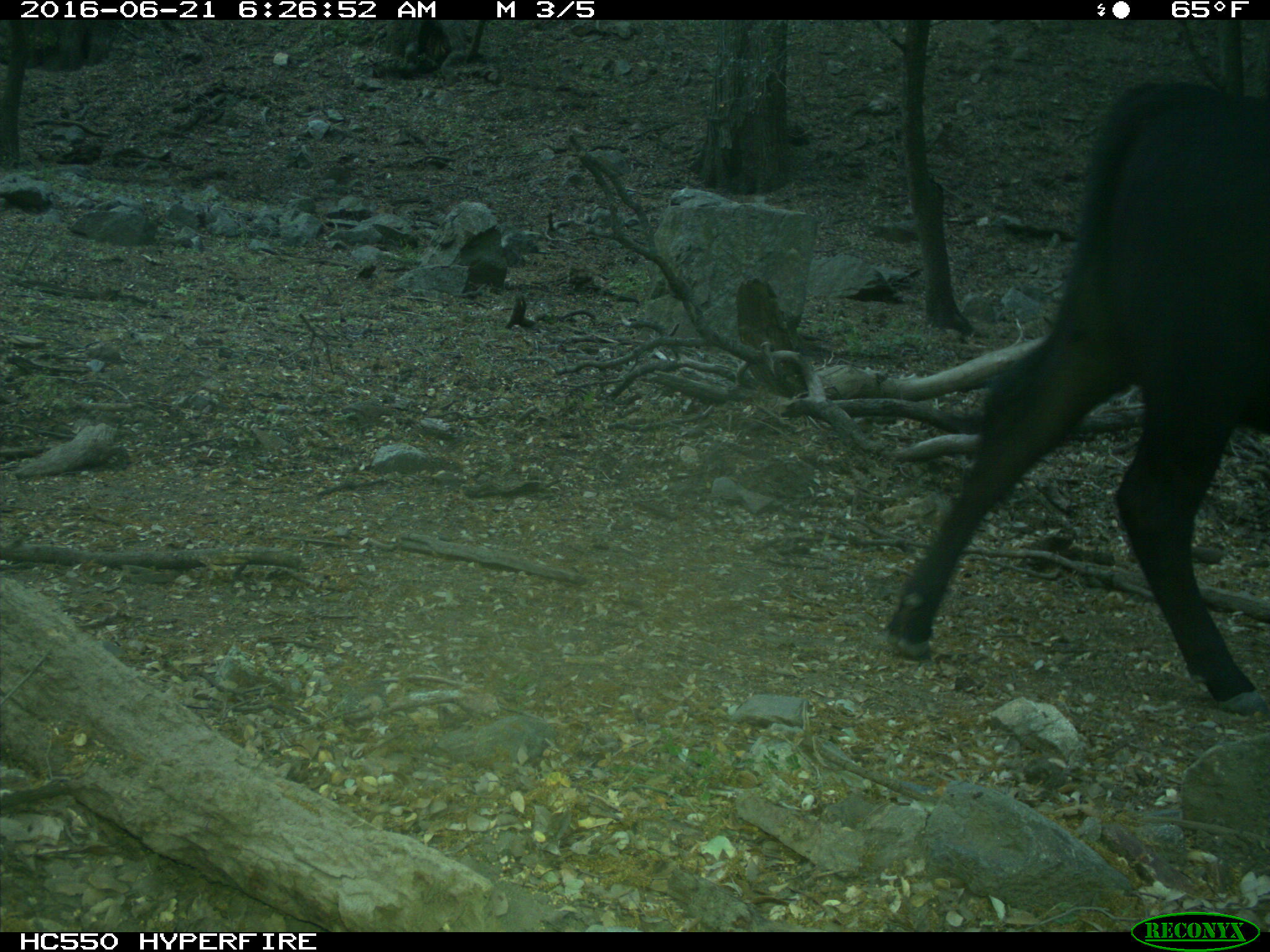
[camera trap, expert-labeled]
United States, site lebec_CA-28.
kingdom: Animalia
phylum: Chordata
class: Mammalia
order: Artiodactyla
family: Bovidae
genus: Bos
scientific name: Bos taurus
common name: domestic cow